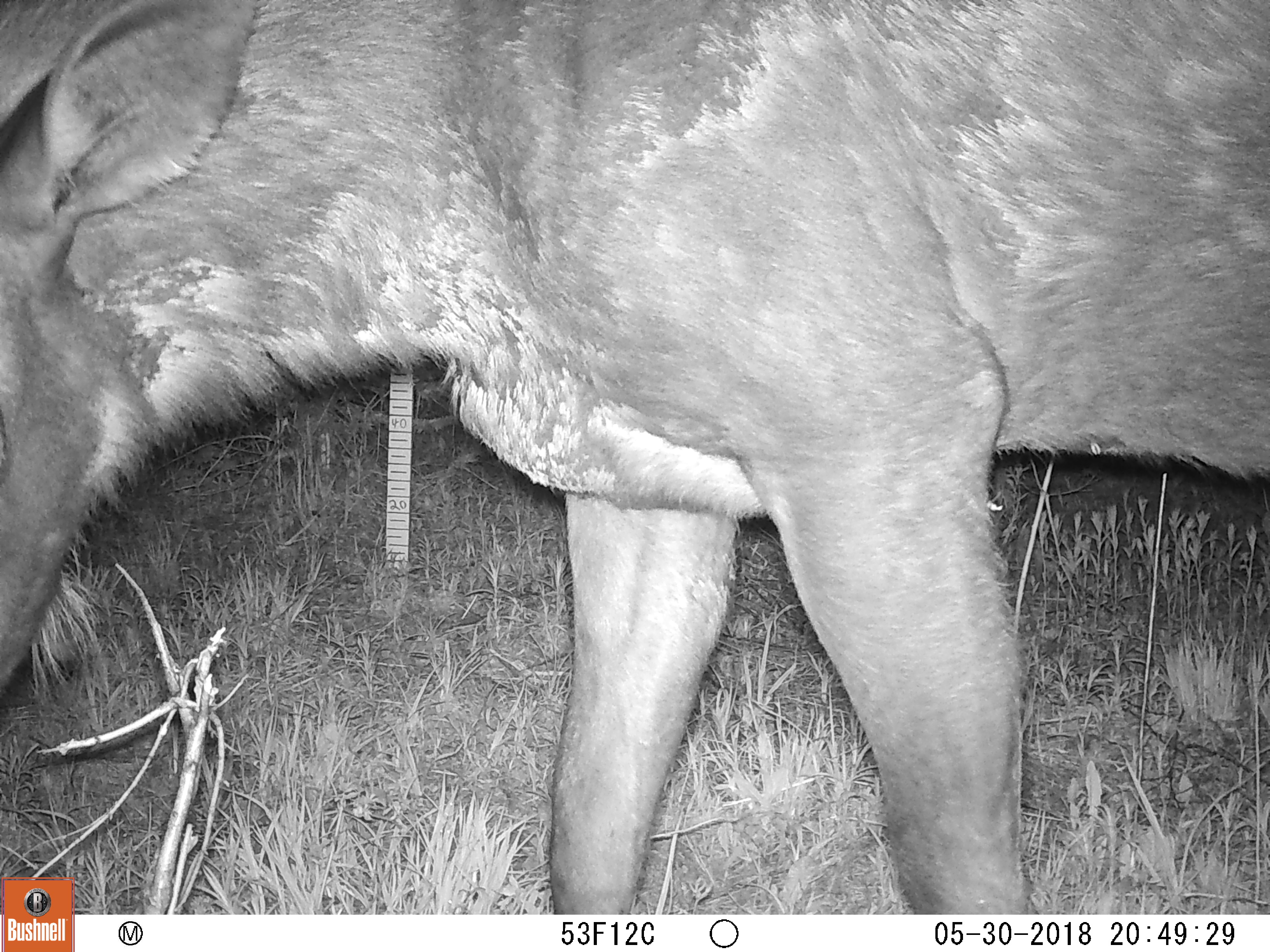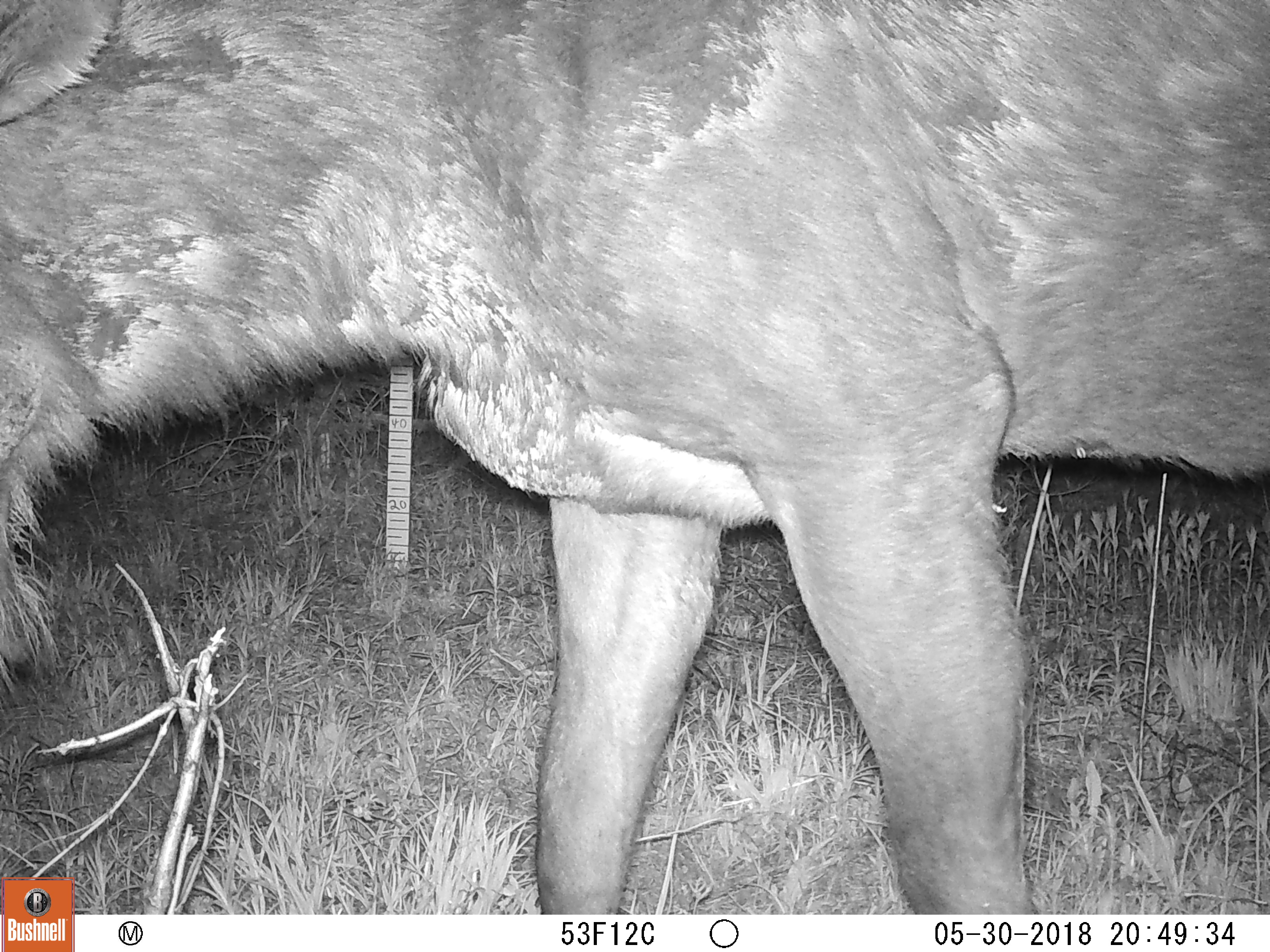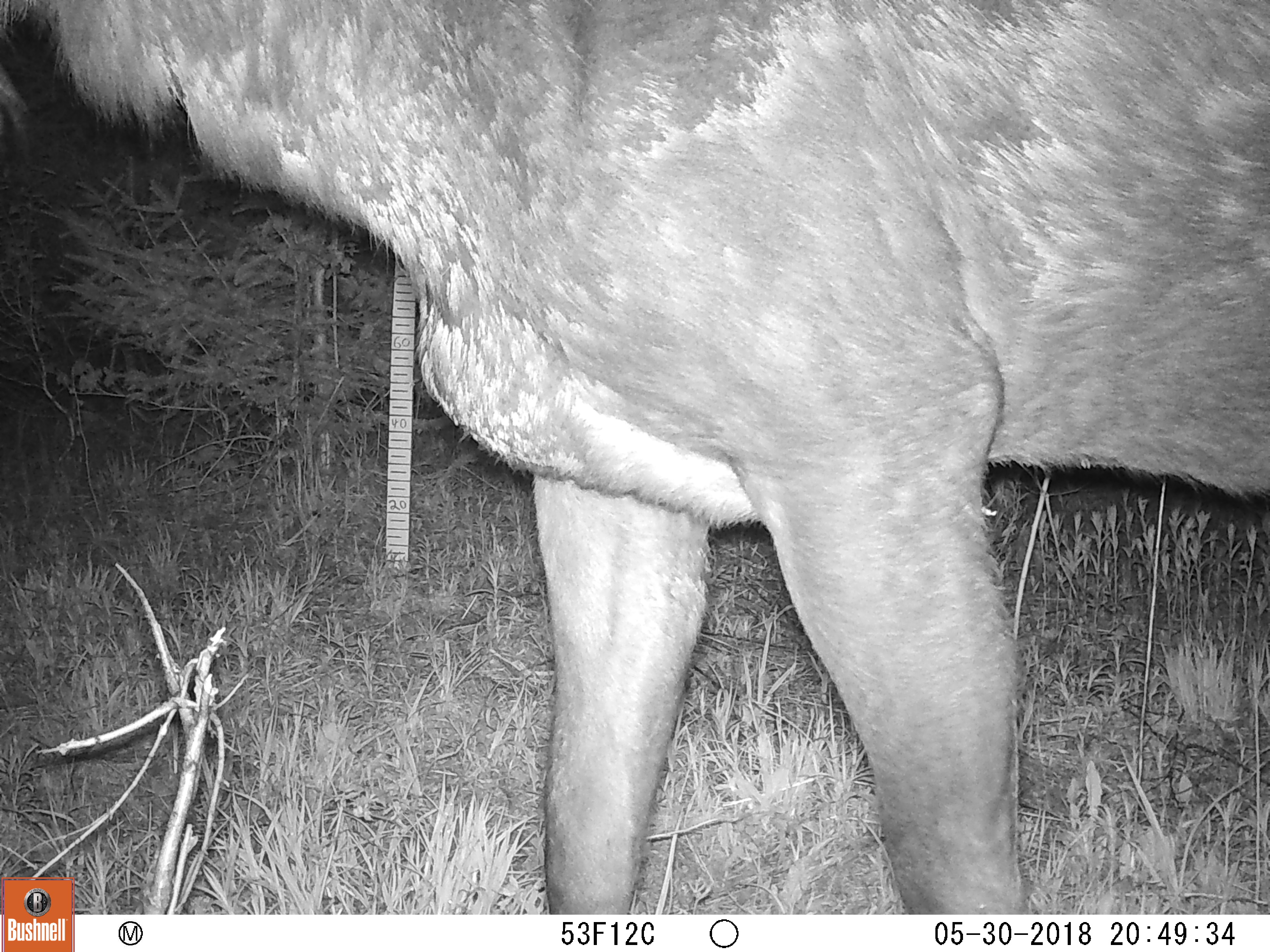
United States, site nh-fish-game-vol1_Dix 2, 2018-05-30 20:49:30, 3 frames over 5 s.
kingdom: Animalia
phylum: Chordata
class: Mammalia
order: Artiodactyla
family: Cervidae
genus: Alces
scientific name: Alces alces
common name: moose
Moose (Alces alces).